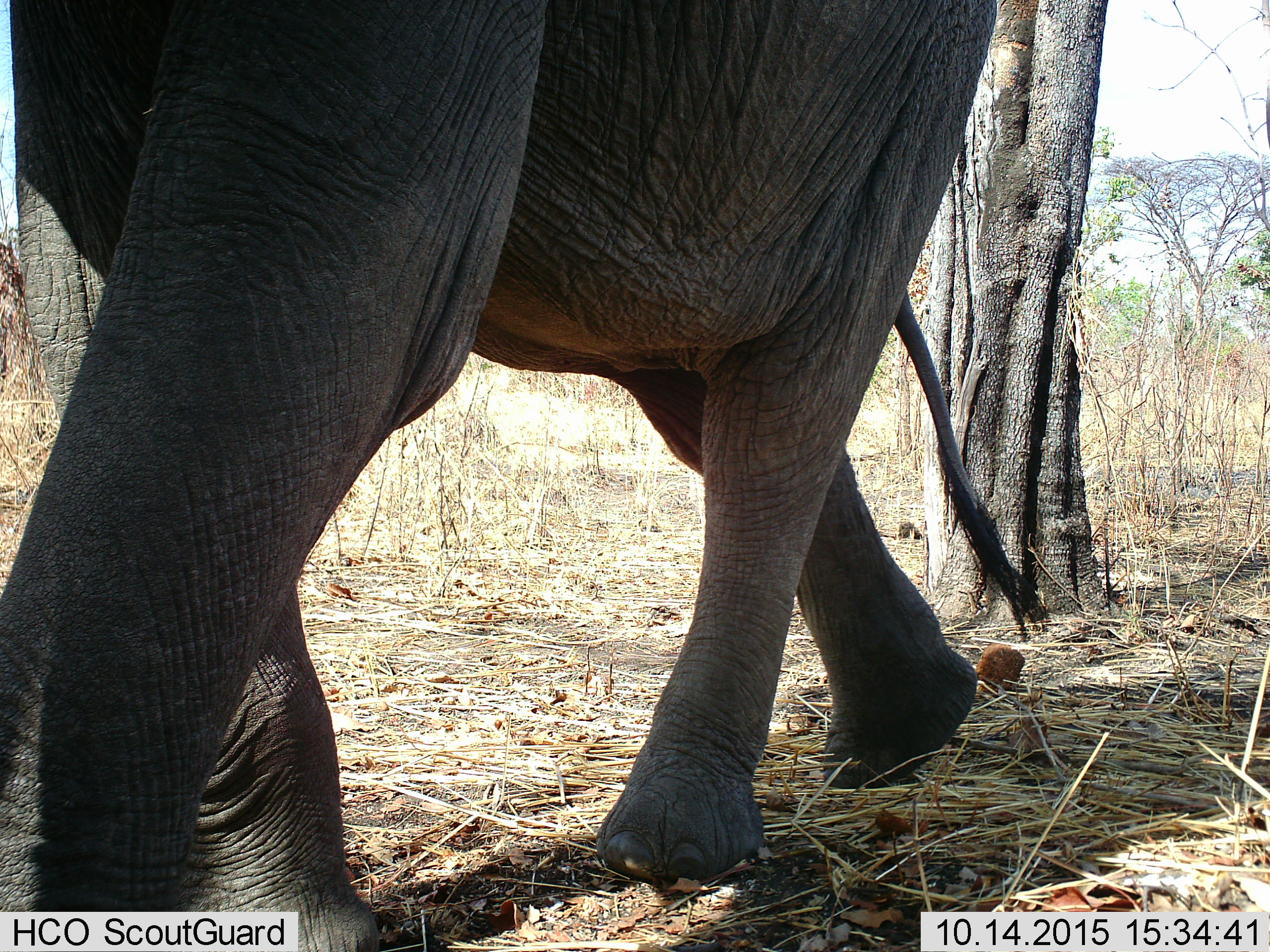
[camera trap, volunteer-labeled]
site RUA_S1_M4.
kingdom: Animalia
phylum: Chordata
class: Mammalia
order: Proboscidea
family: Elephantidae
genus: Loxodonta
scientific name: Loxodonta africana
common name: african bush elephant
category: elephant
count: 1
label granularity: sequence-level